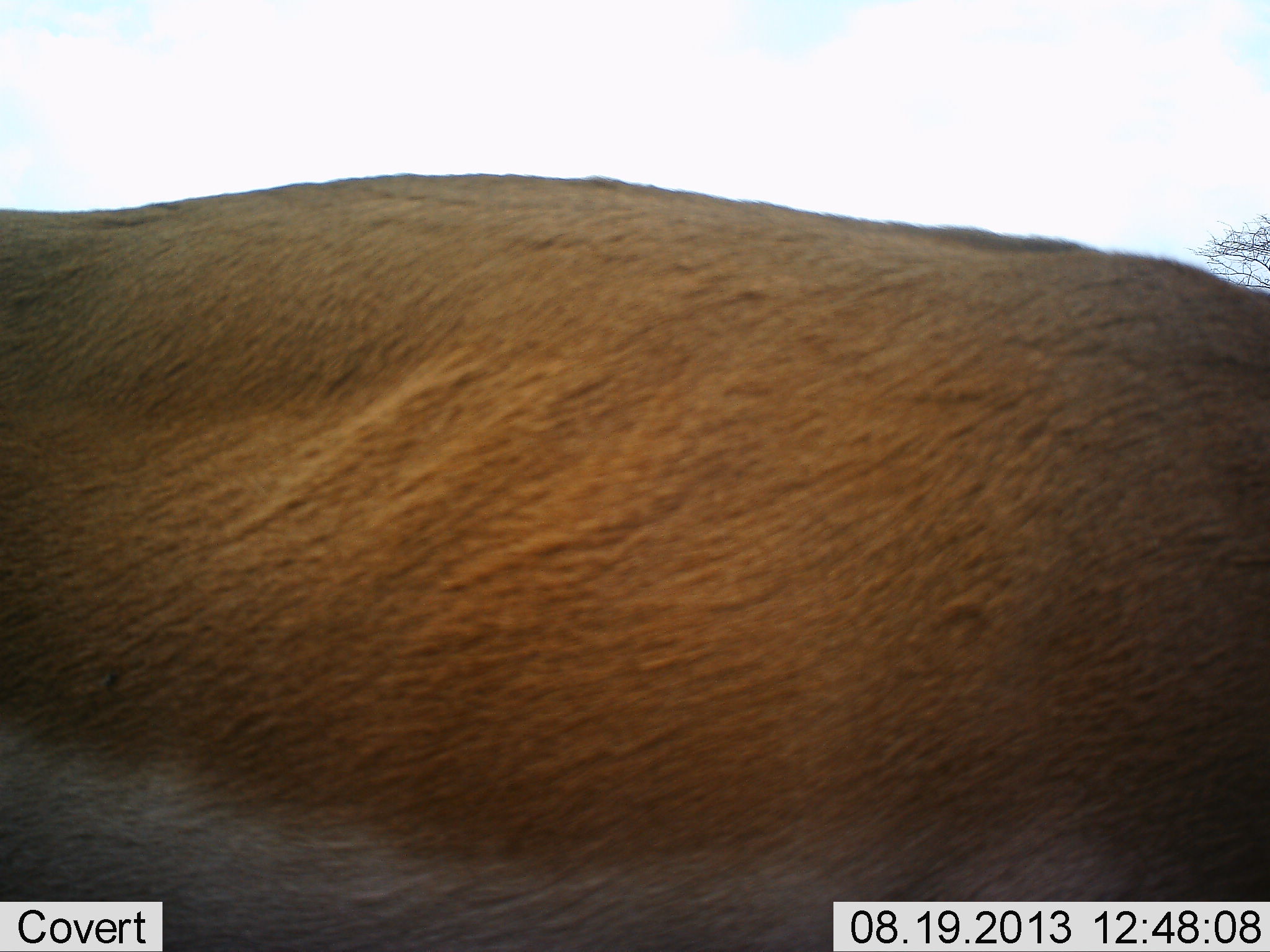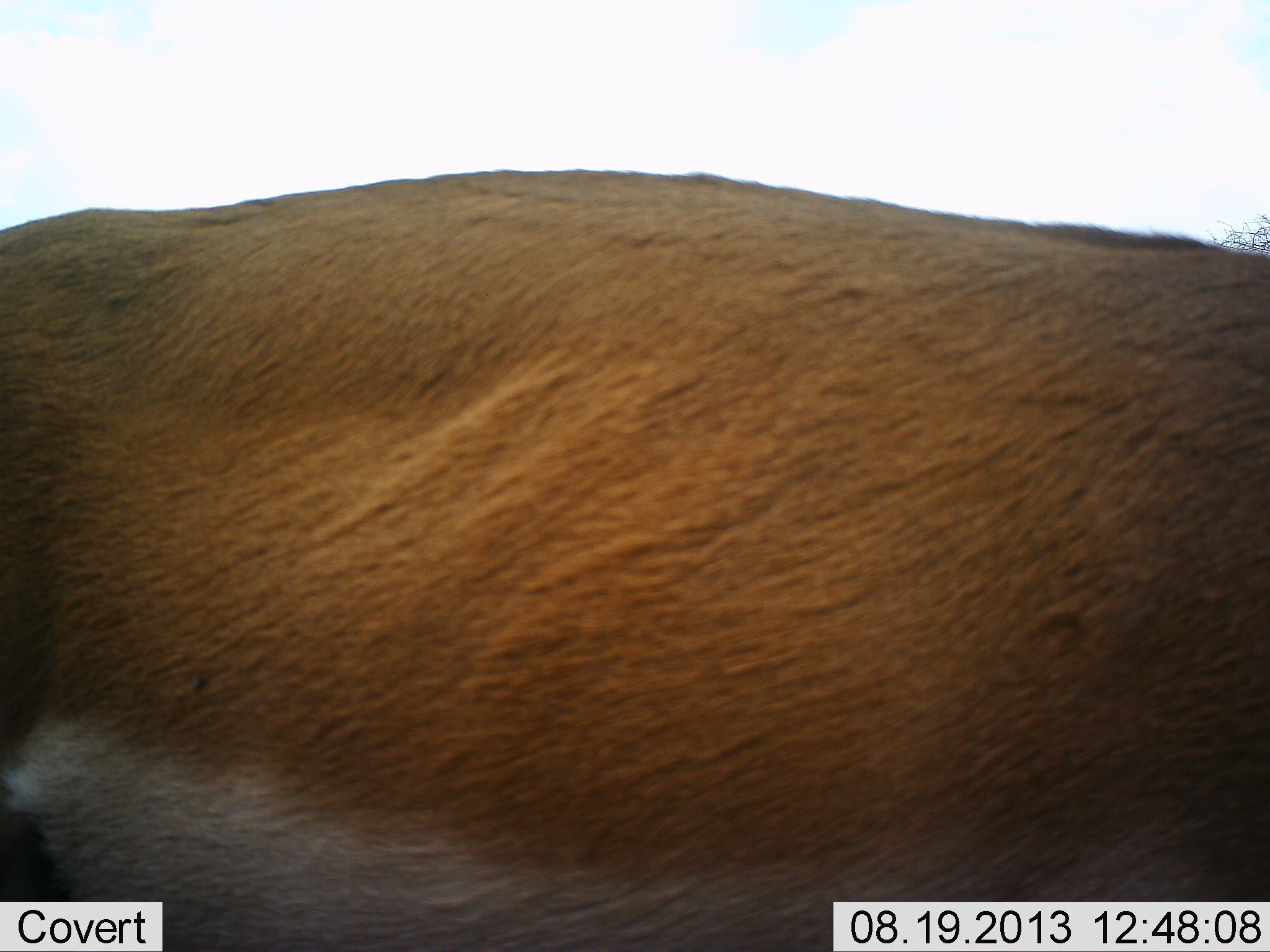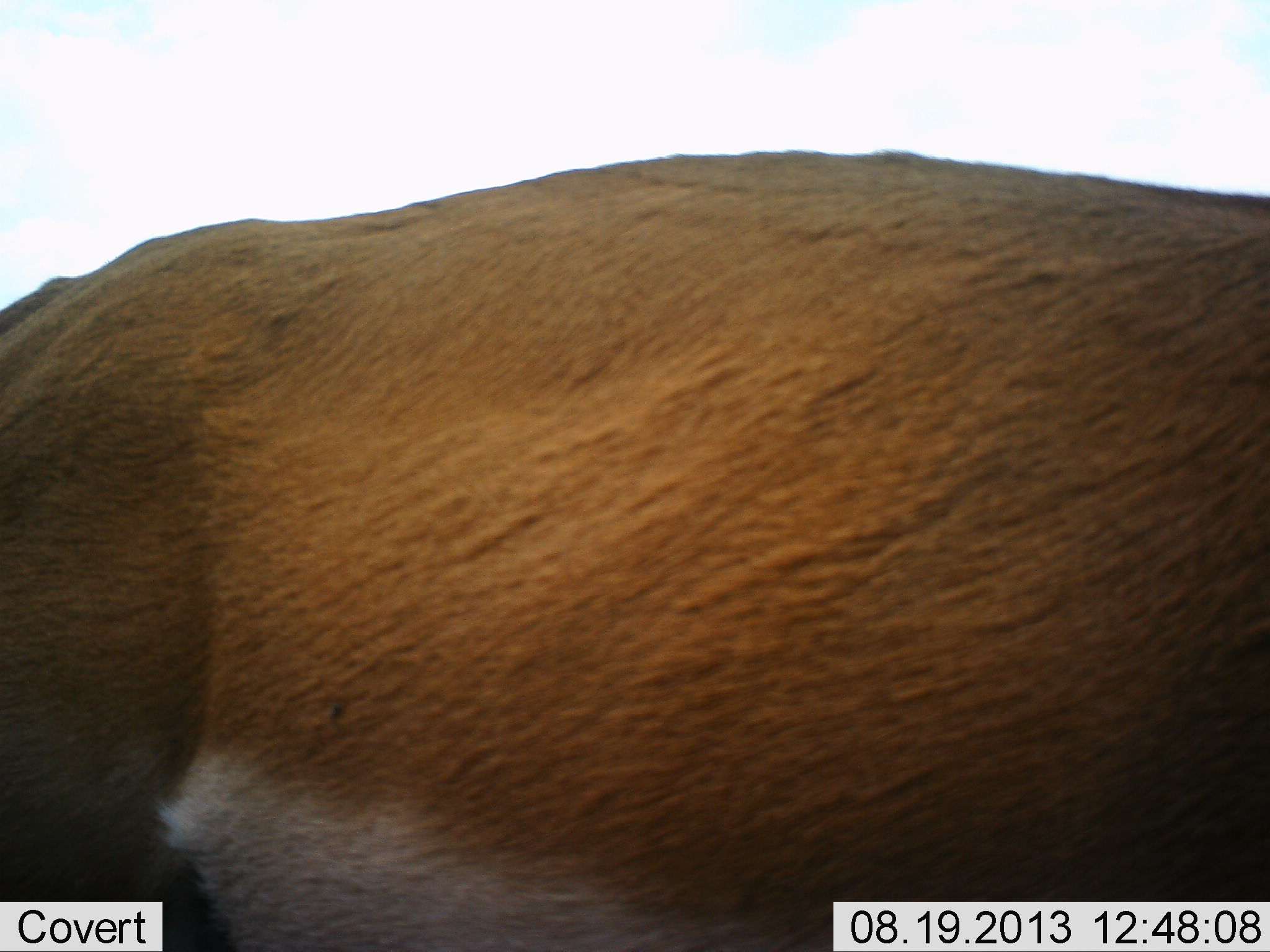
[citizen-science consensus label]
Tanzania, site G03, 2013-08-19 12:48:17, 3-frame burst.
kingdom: Animalia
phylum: Chordata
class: Mammalia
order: Artiodactyla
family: Bovidae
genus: Nanger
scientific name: Nanger granti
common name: grant's gazelle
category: gazellegrants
Gazellegrants (grant's gazelle) (Nanger granti), count 1. Behavior (volunteer vote fractions): standing 60%, resting 0%, moving 40%, interacting 0%. Young present (vote fraction): 0%. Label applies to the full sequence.